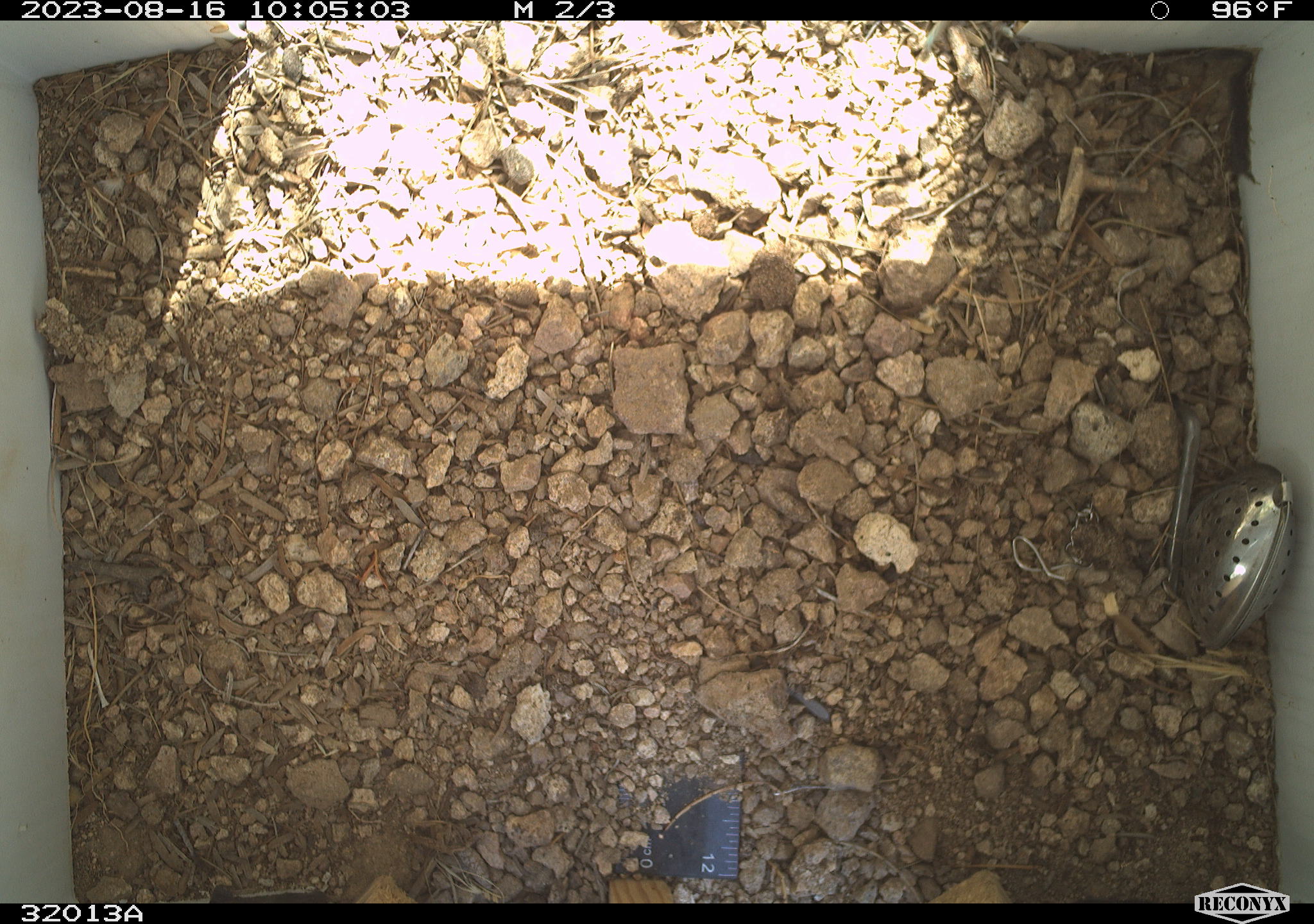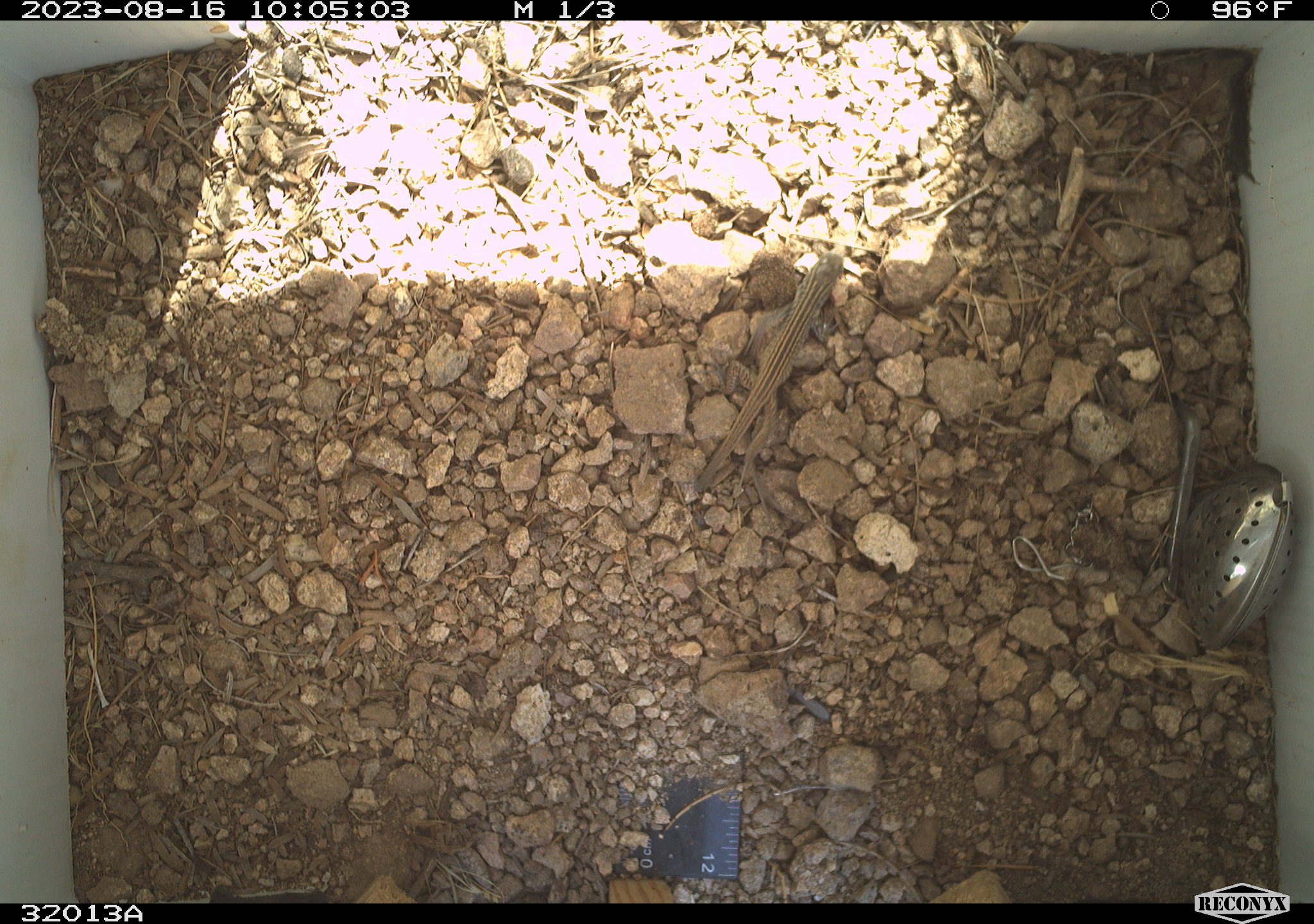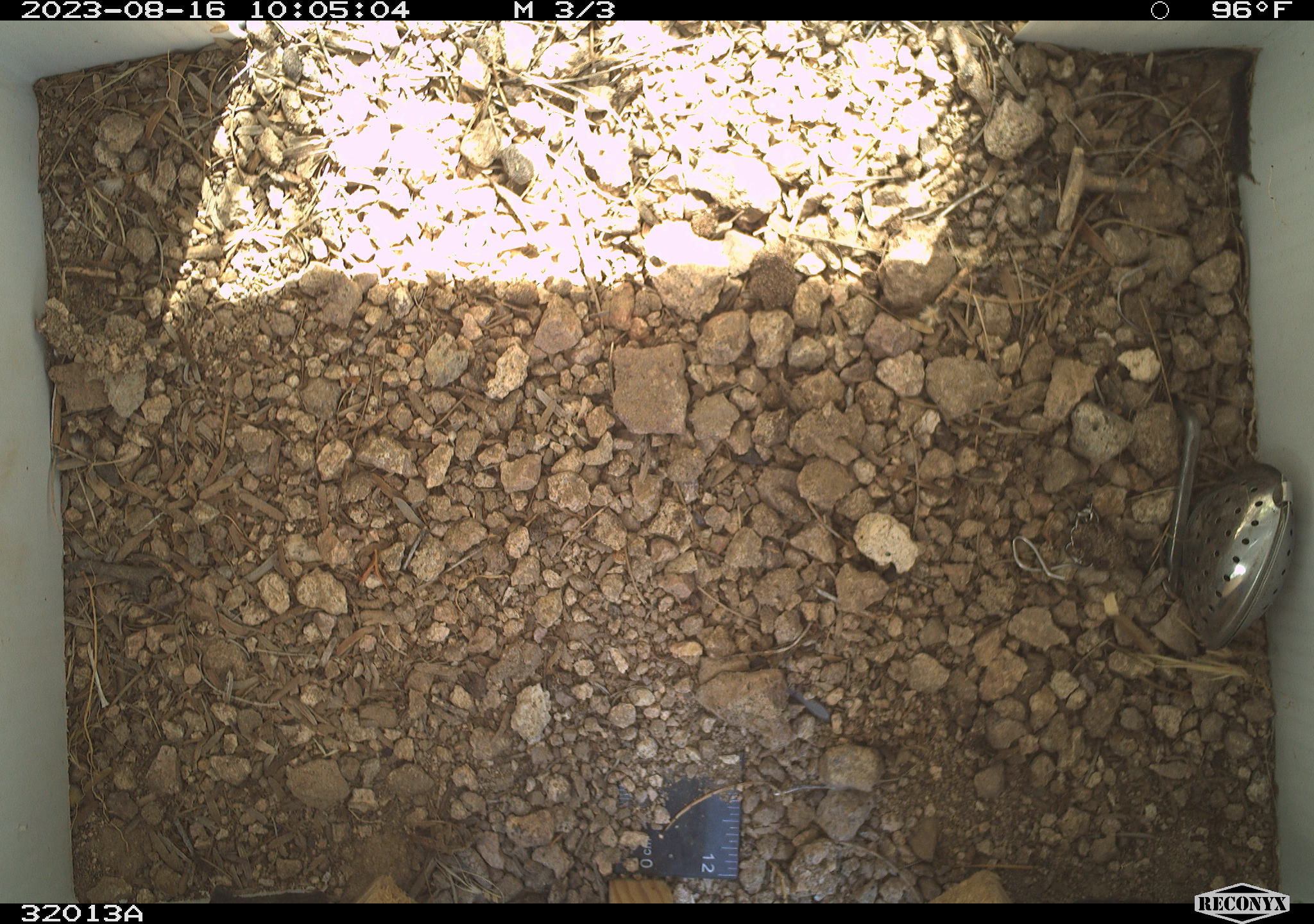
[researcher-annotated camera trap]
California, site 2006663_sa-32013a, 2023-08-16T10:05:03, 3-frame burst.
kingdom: Animalia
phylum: Chordata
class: Reptilia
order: Squamata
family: Teiidae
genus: Aspidoscelis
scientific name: Aspidoscelis tigris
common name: western whiptail